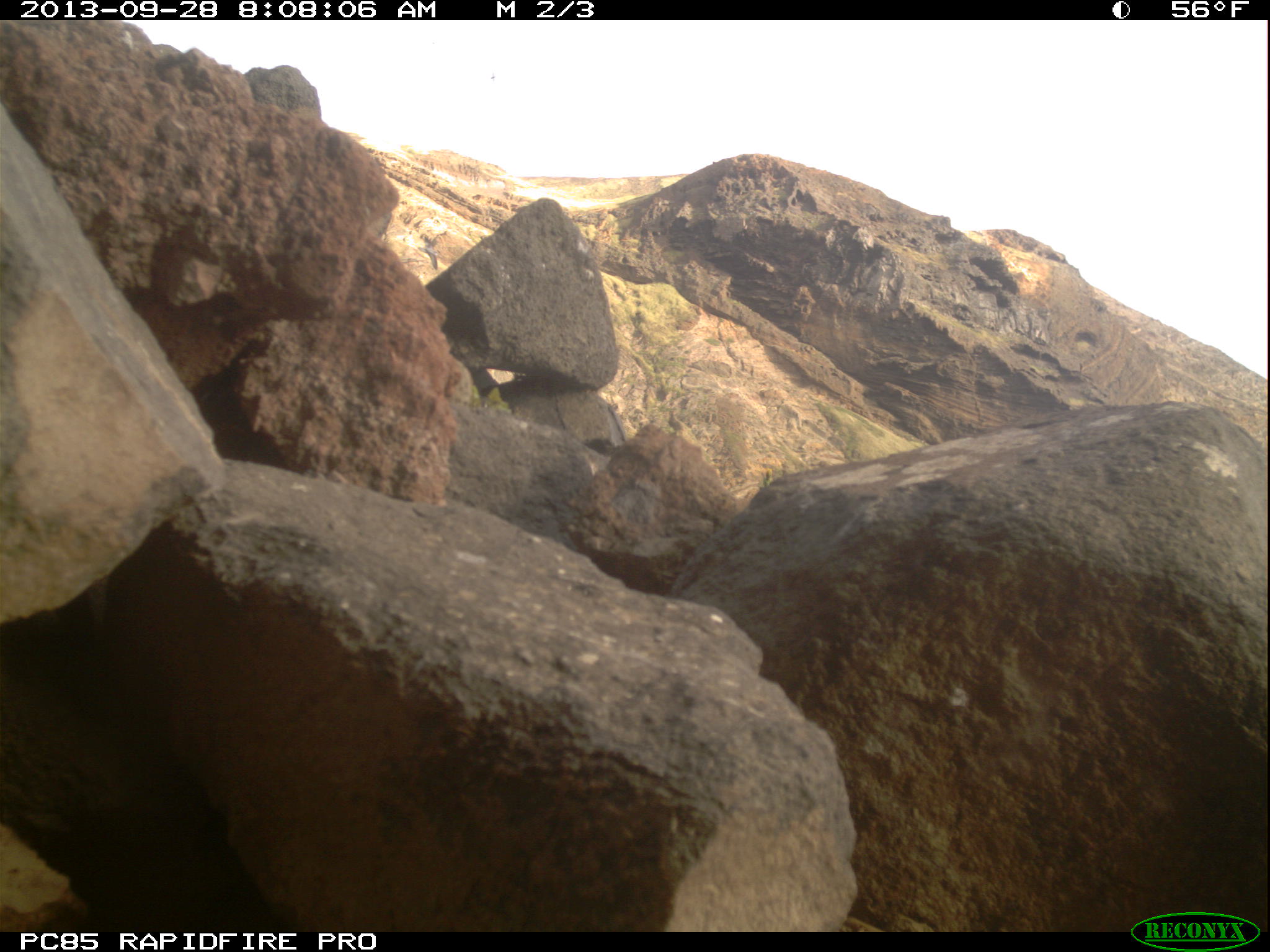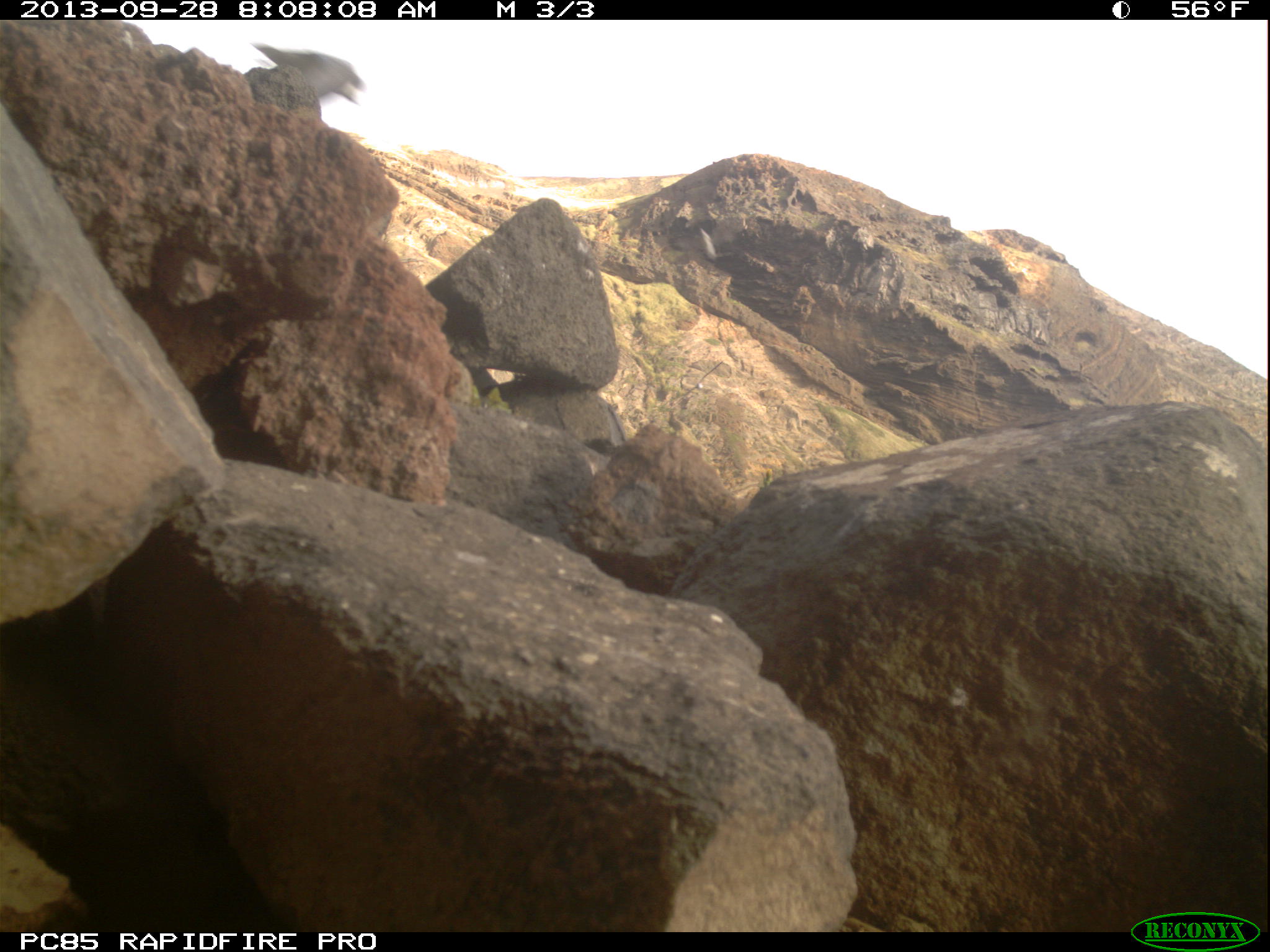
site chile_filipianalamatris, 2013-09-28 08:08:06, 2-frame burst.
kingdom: Animalia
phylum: Chordata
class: Aves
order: Procellariiformes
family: Procellariidae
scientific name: Procellariidae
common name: petrel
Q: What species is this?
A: Petrel (Procellariidae).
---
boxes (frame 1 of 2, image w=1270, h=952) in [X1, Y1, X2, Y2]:
petrel: [413, 235, 444, 274]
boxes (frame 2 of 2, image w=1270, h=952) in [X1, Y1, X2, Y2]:
unknown: [244, 34, 371, 115]